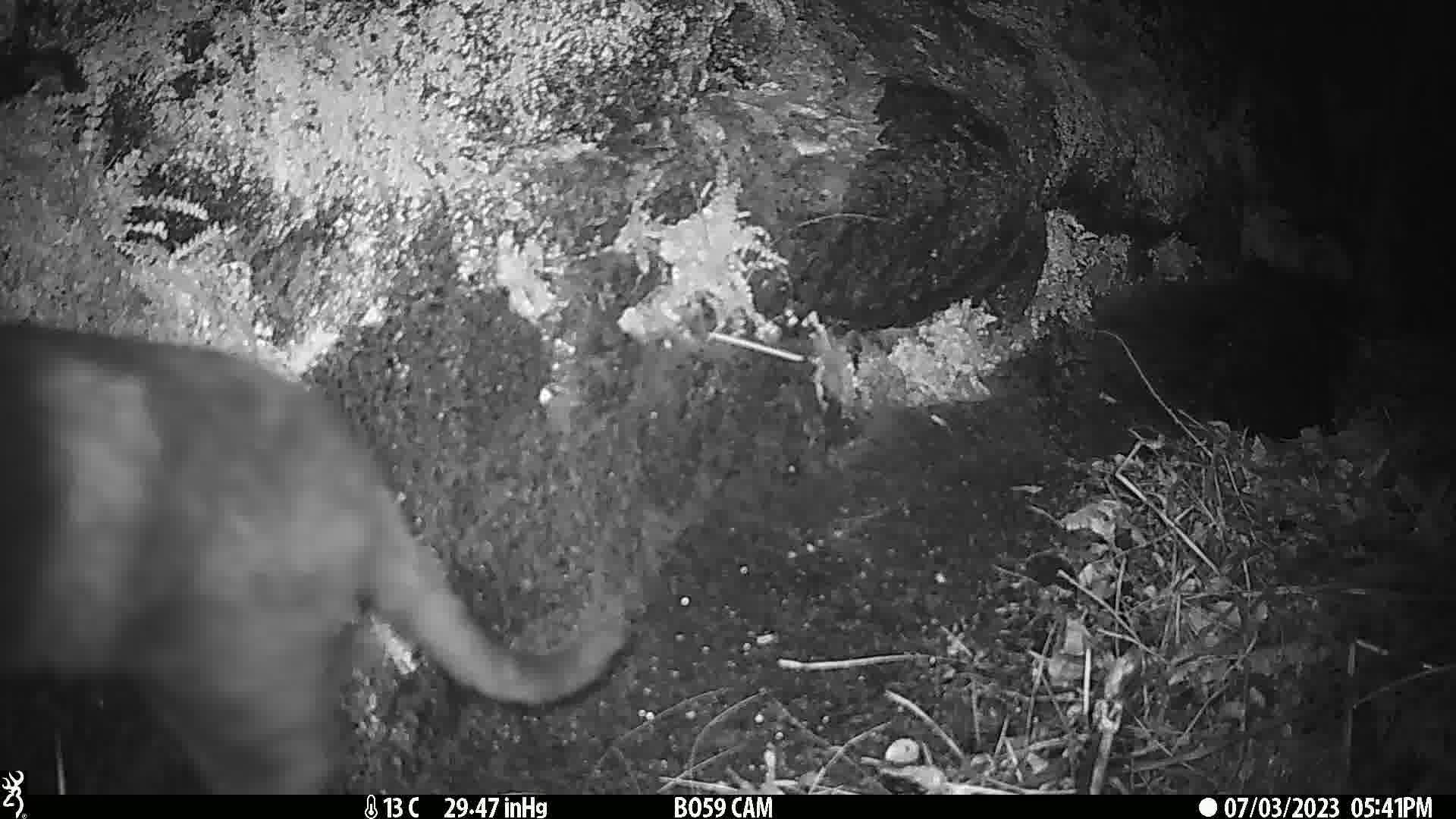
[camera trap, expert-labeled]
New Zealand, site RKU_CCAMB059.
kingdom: Animalia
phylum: Chordata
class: Mammalia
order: Carnivora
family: Felidae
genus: Felis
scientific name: Felis catus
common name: domestic cat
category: cat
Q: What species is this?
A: Cat (domestic cat) (Felis catus).